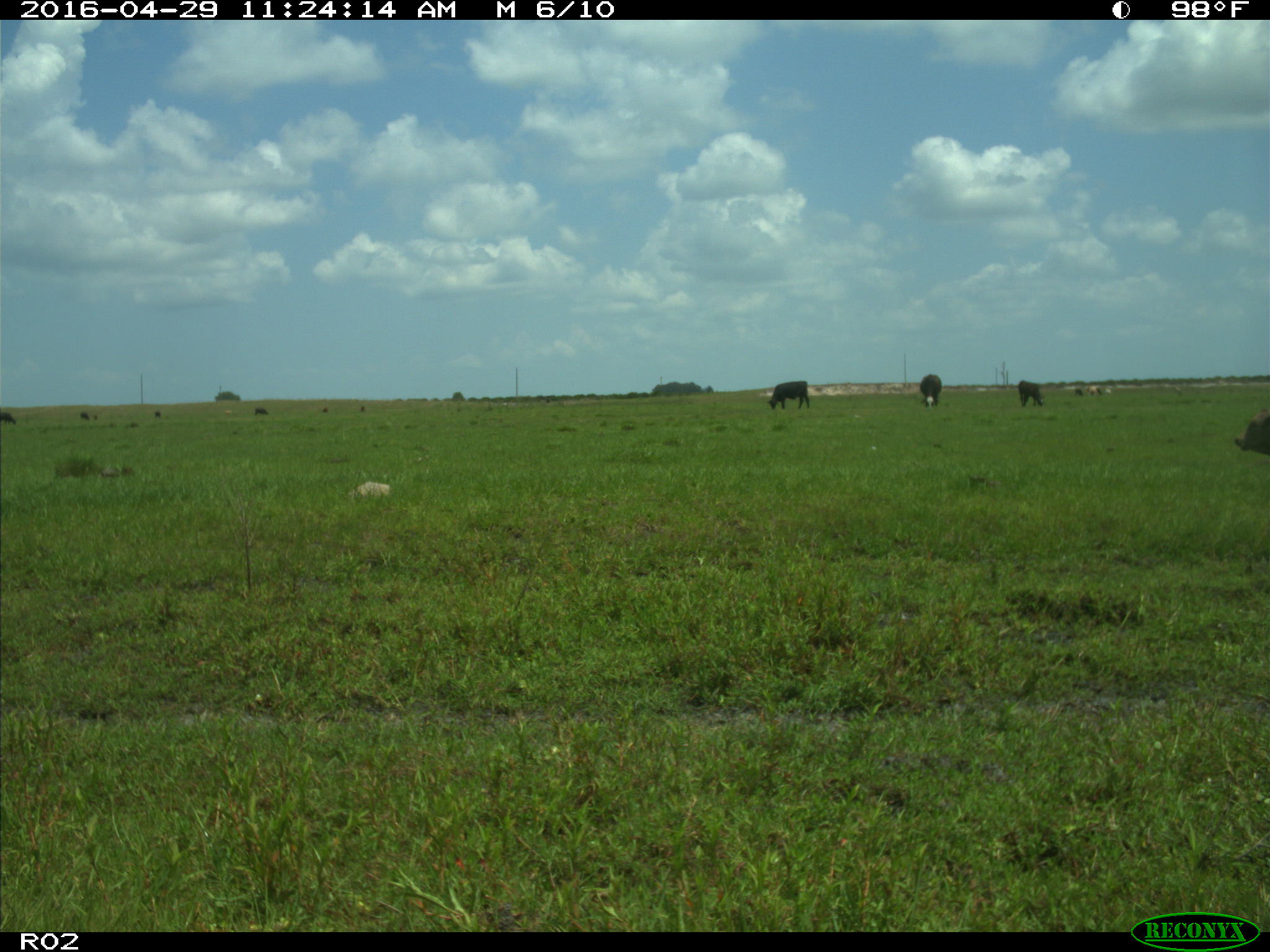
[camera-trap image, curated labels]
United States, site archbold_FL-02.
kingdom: Animalia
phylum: Chordata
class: Mammalia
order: Artiodactyla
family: Bovidae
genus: Bos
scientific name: Bos taurus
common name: domestic cow